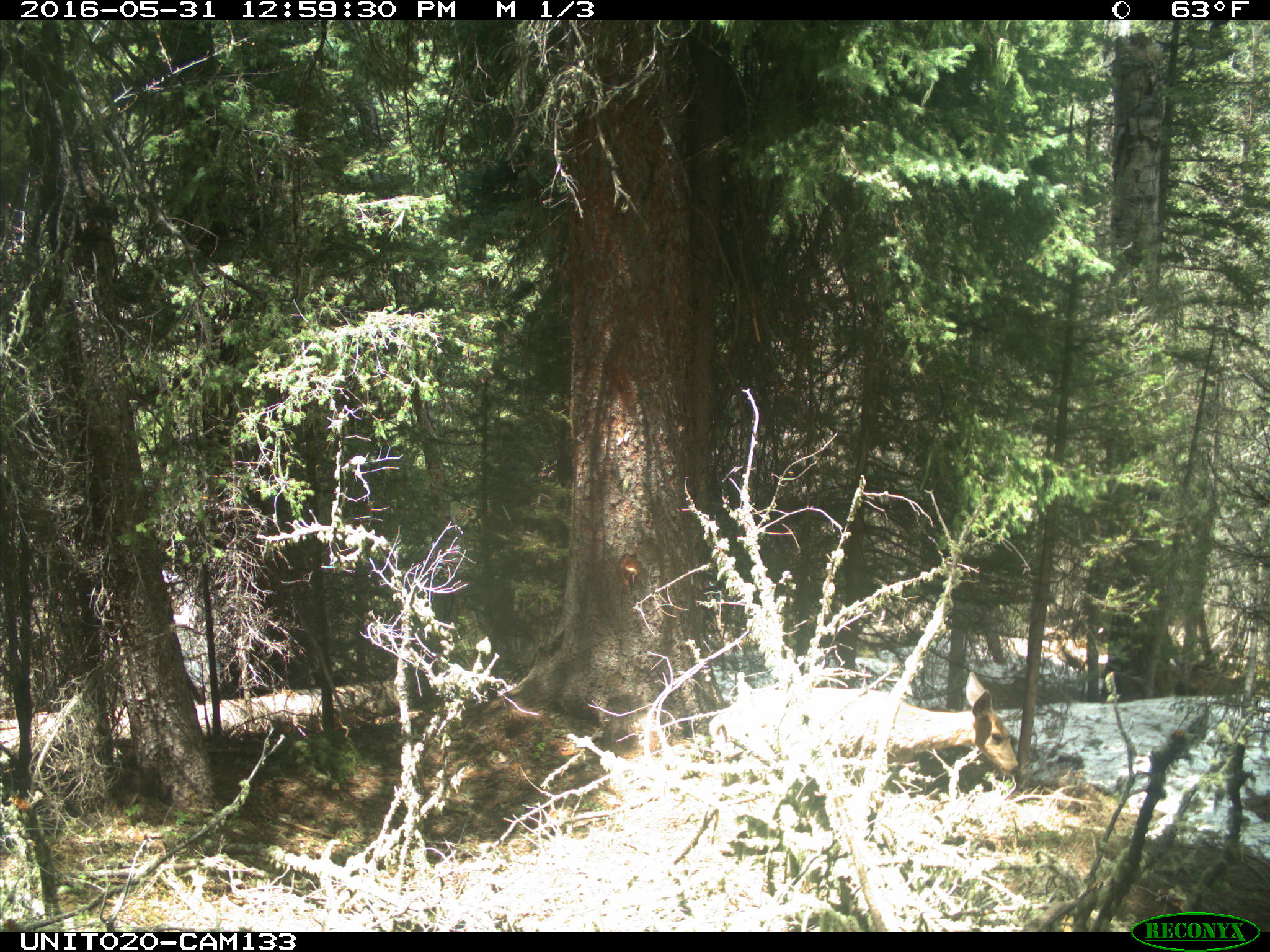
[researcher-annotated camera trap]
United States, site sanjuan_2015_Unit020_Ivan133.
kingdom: Animalia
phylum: Chordata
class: Mammalia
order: Artiodactyla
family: Cervidae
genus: Odocoileus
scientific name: Odocoileus hemionus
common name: mule deer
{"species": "Odocoileus hemionus (mule deer)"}